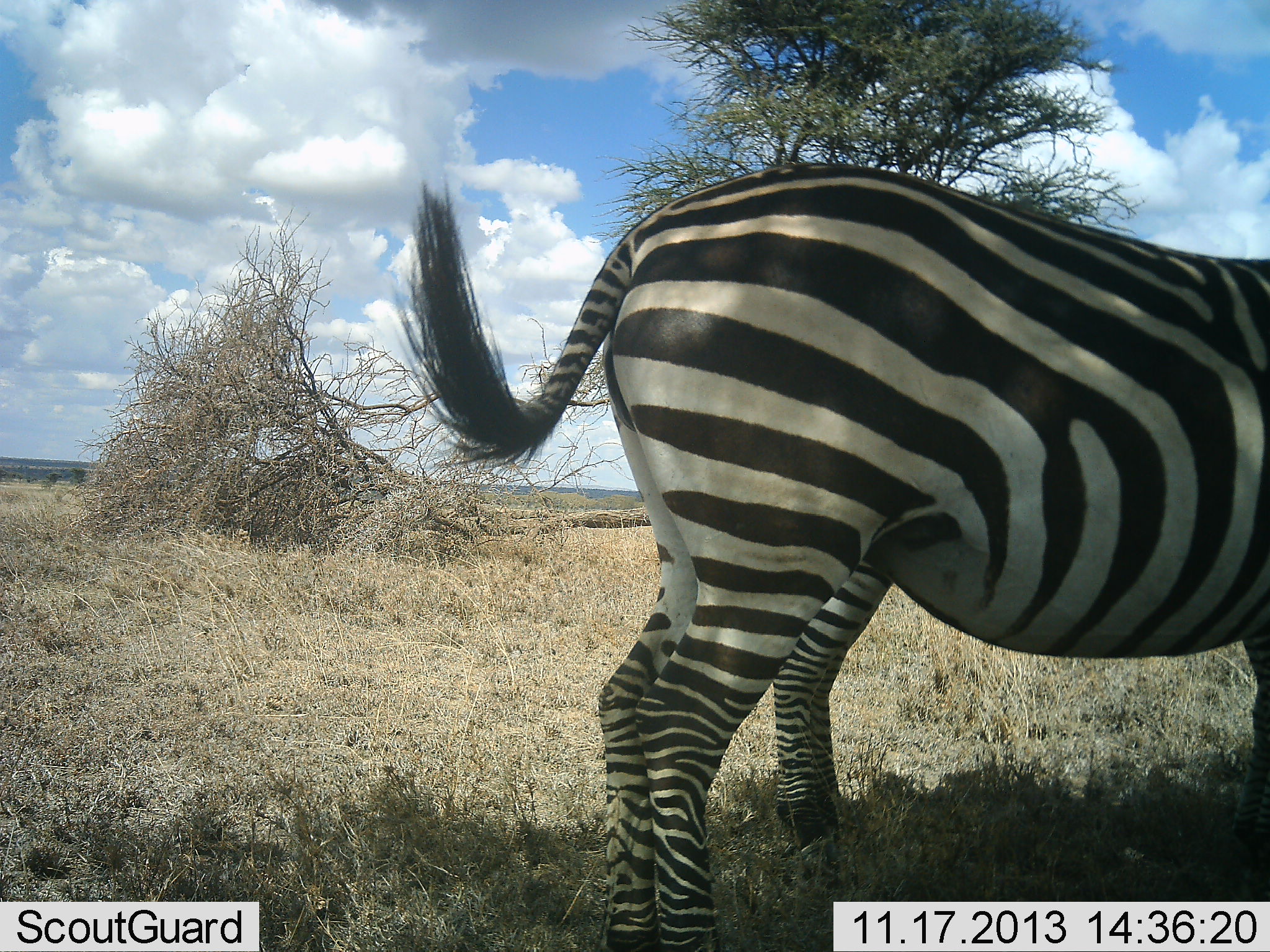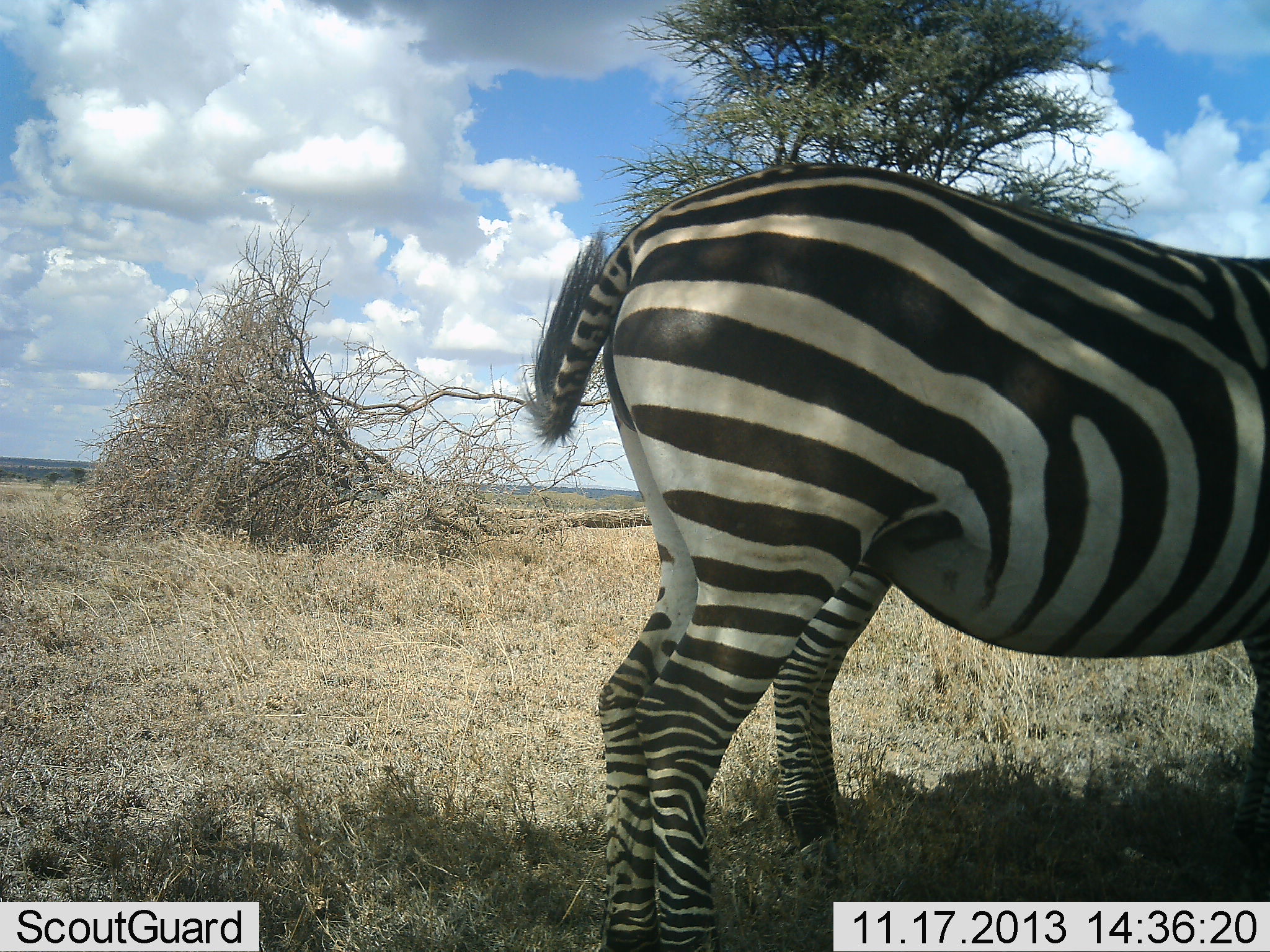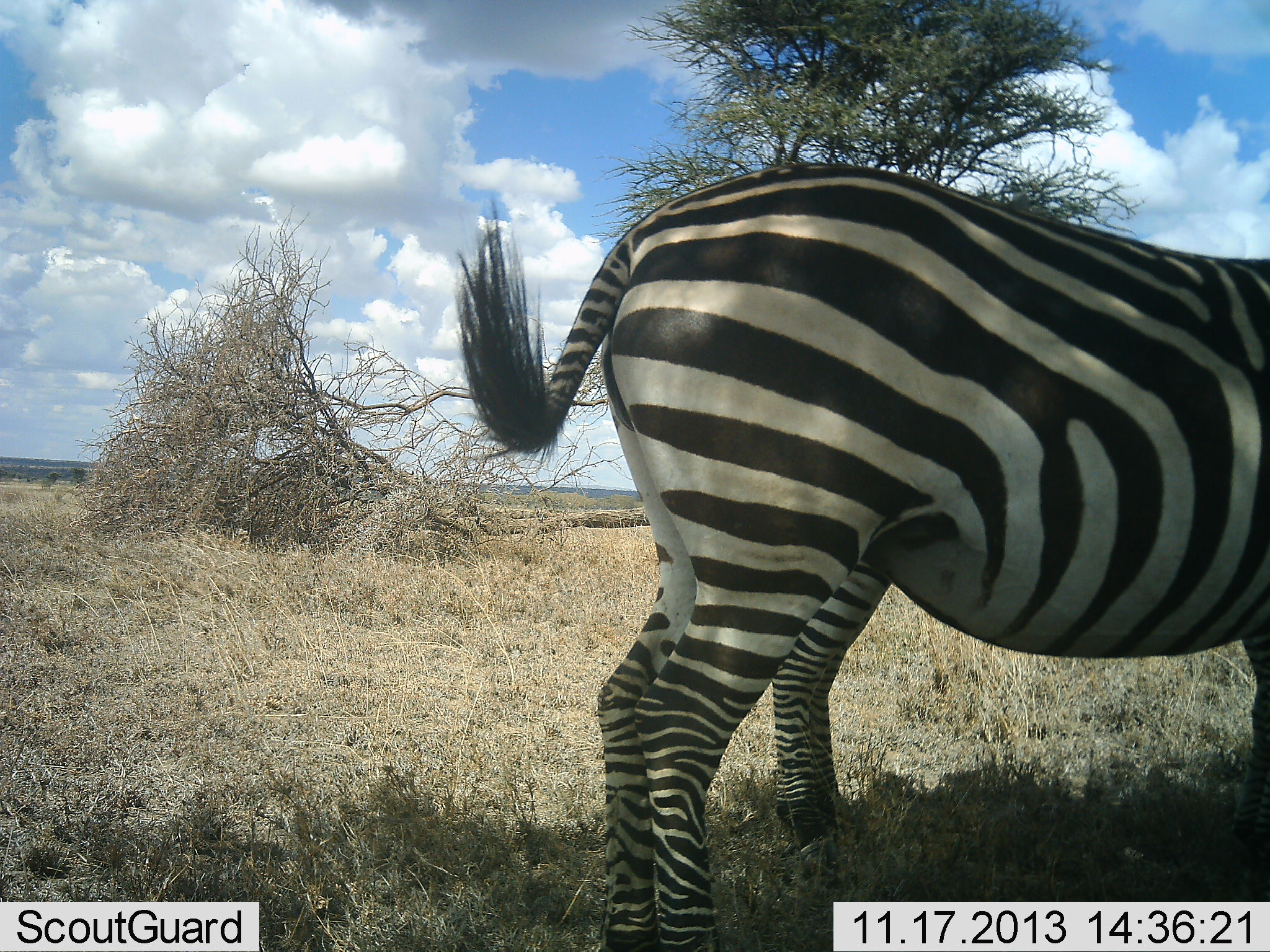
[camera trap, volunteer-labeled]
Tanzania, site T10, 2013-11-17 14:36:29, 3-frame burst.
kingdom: Animalia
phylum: Chordata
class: Mammalia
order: Perissodactyla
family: Equidae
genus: Equus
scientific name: Equus quagga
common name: plains zebra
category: zebra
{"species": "zebra (plains zebra) (Equus quagga)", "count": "2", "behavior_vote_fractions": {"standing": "90%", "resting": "10%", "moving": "0%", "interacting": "0%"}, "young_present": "10%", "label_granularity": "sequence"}